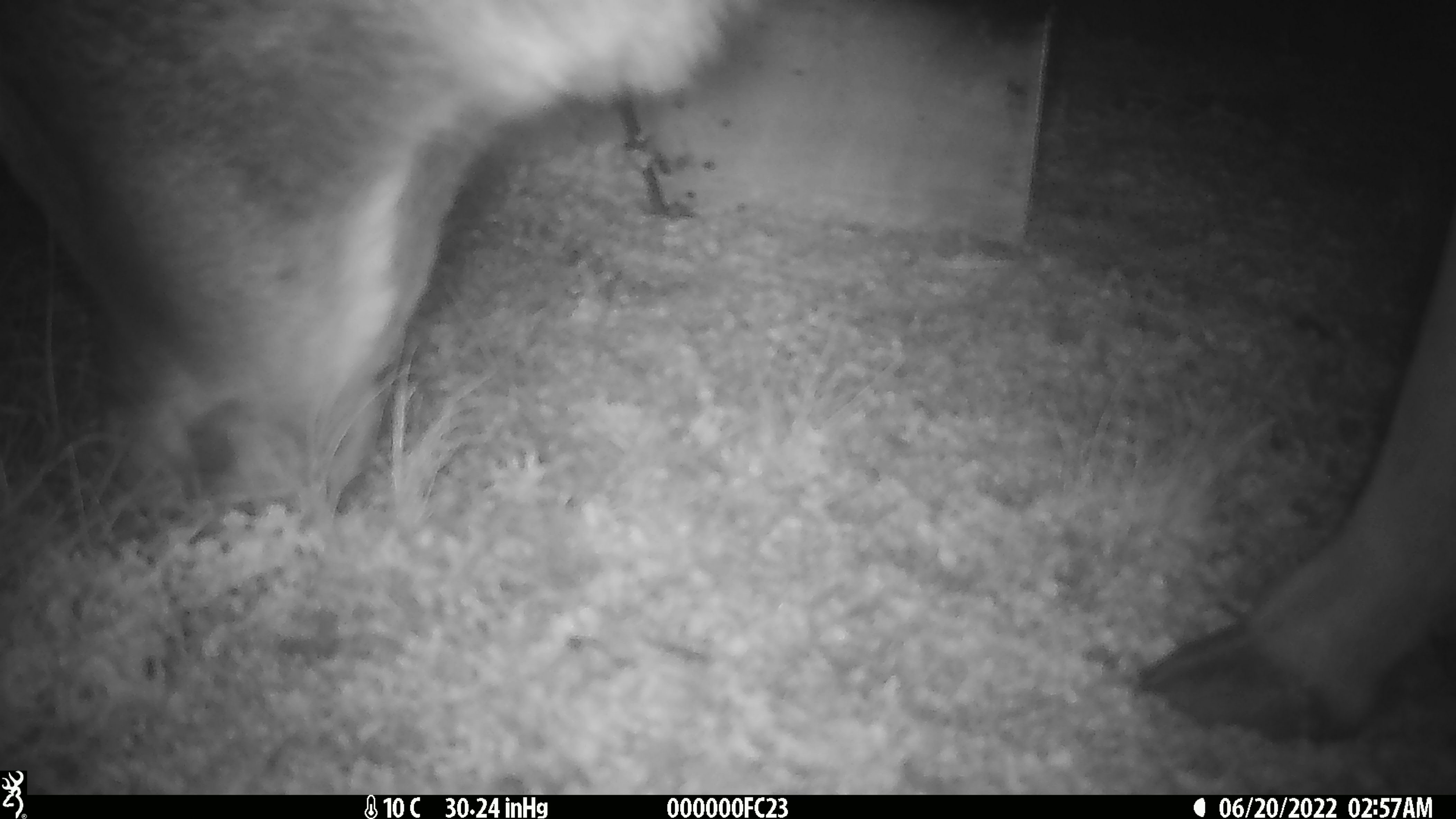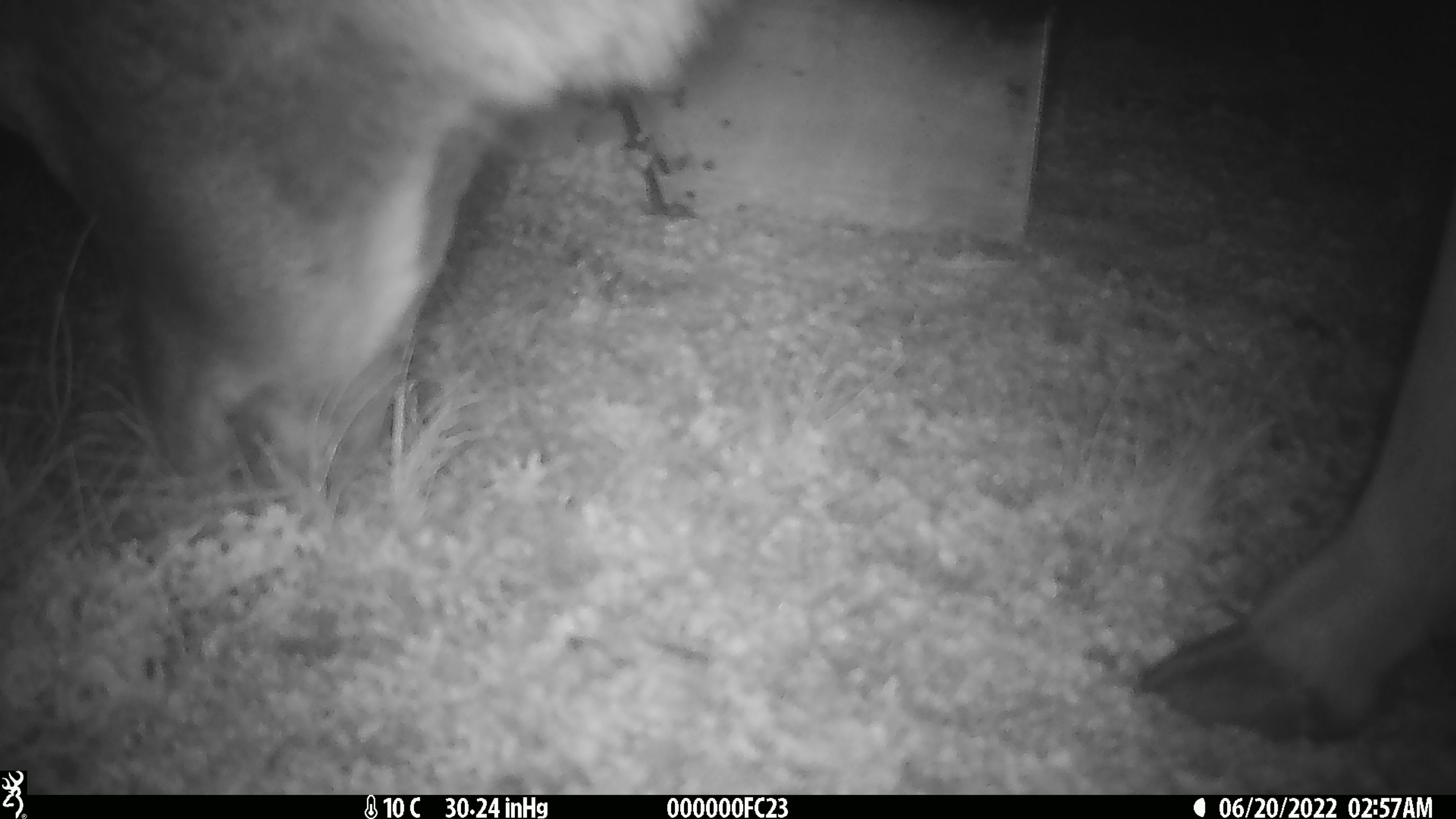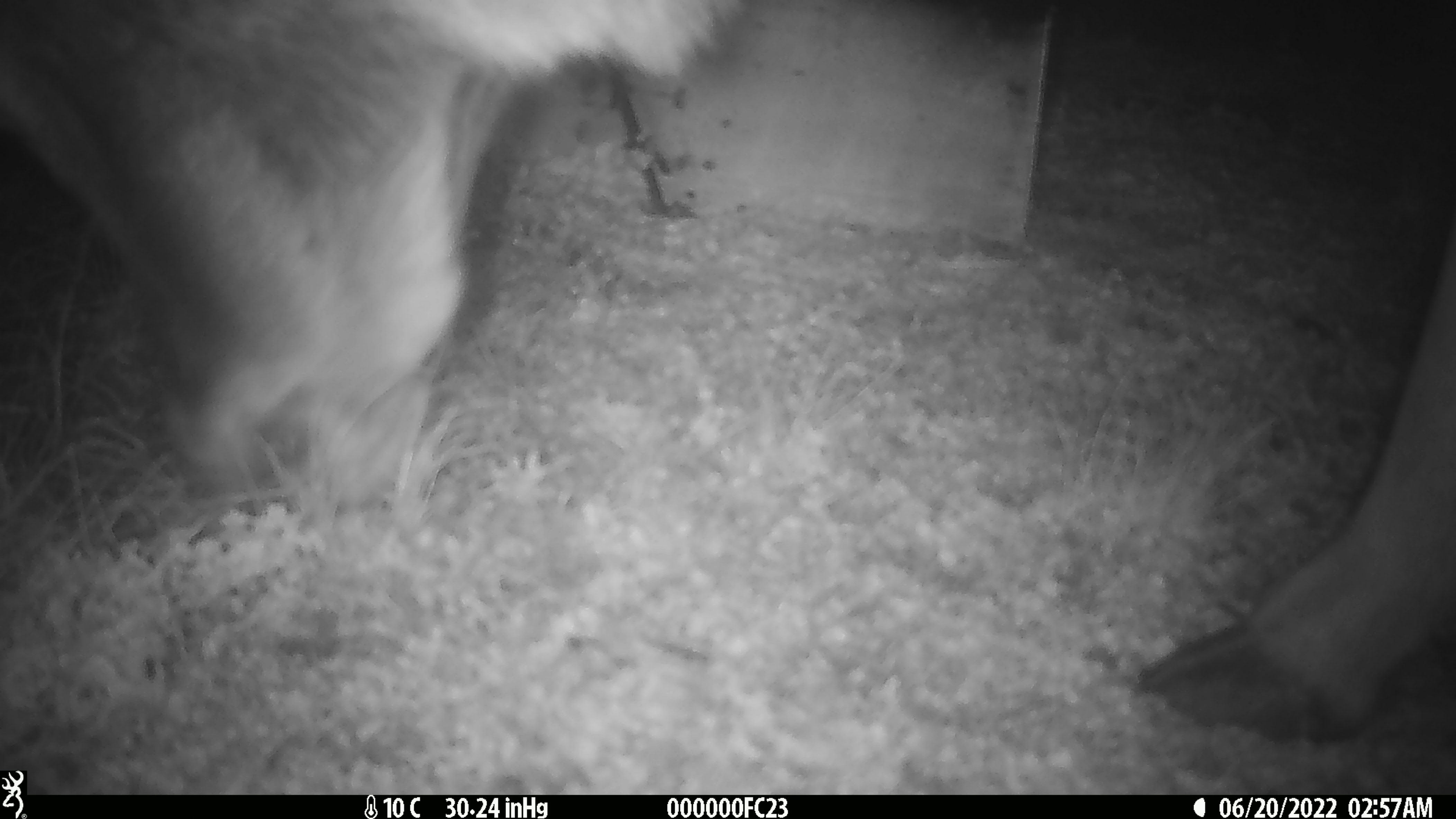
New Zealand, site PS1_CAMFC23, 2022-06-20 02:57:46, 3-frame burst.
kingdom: Animalia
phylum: Chordata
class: Mammalia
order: Artiodactyla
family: Cervidae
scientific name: Cervidae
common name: deer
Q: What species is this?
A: Deer (Cervidae).